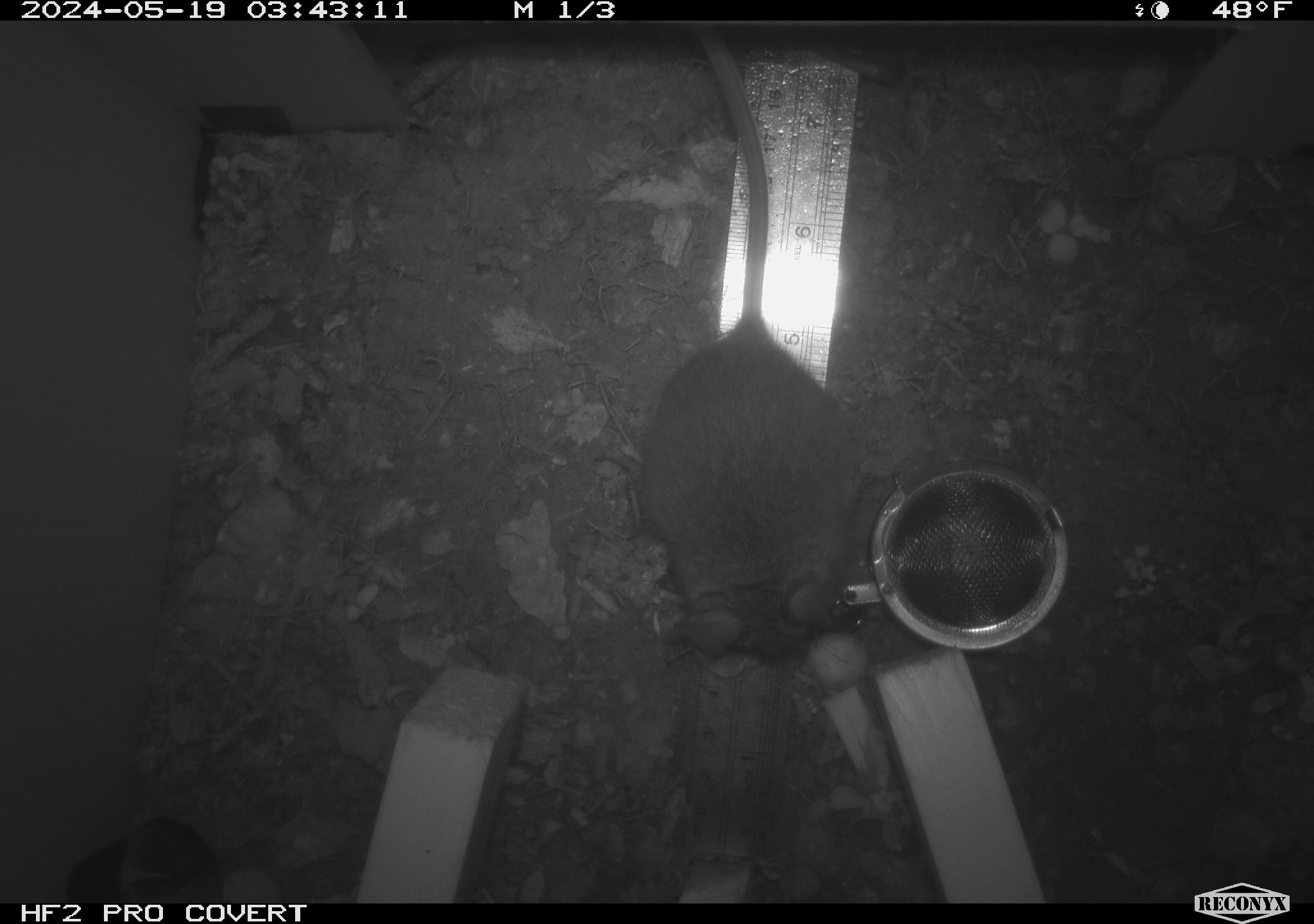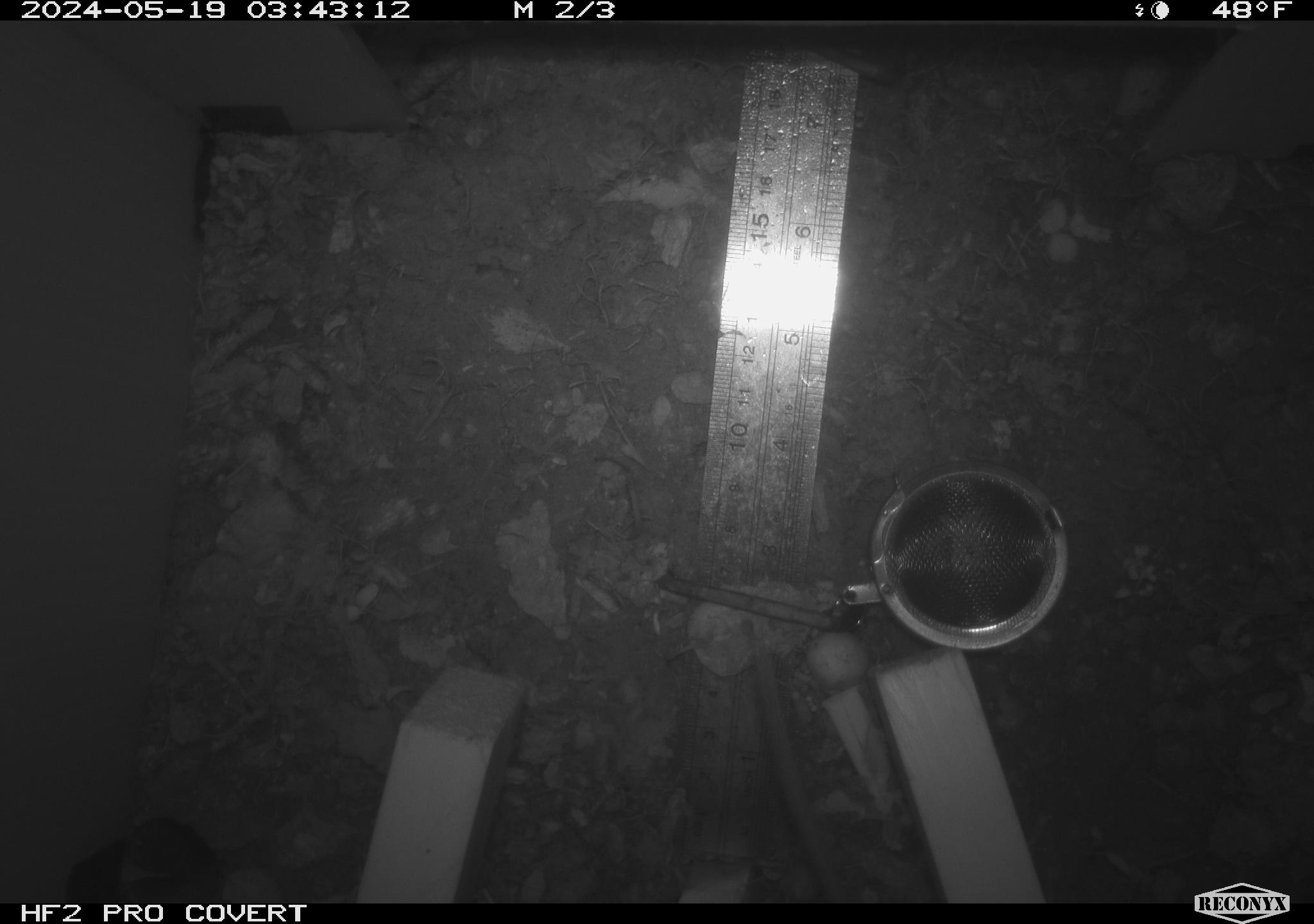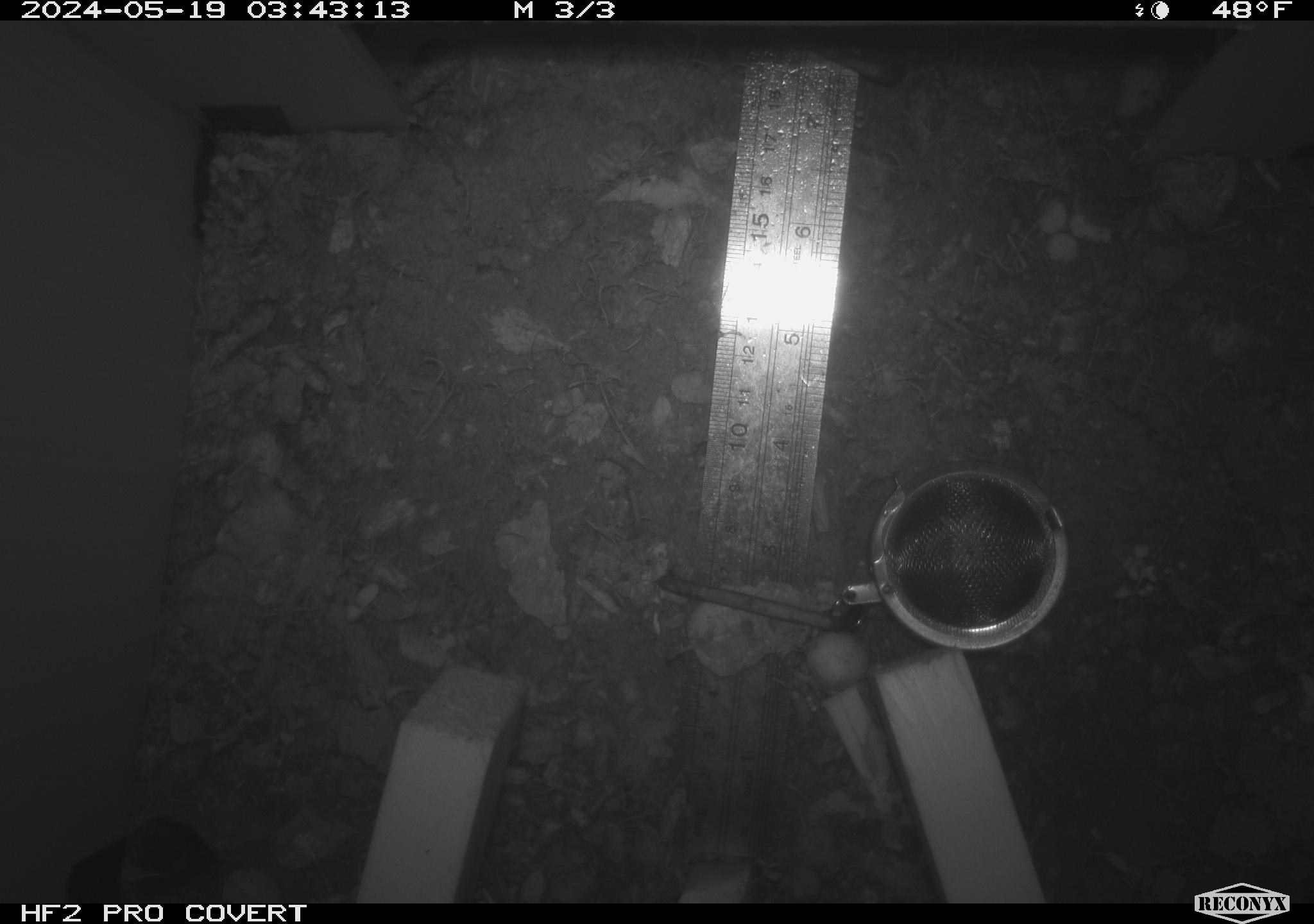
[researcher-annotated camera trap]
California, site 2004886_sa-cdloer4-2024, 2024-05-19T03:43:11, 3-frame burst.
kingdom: Animalia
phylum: Chordata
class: Mammalia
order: Rodentia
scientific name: Rodentia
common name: mouse species